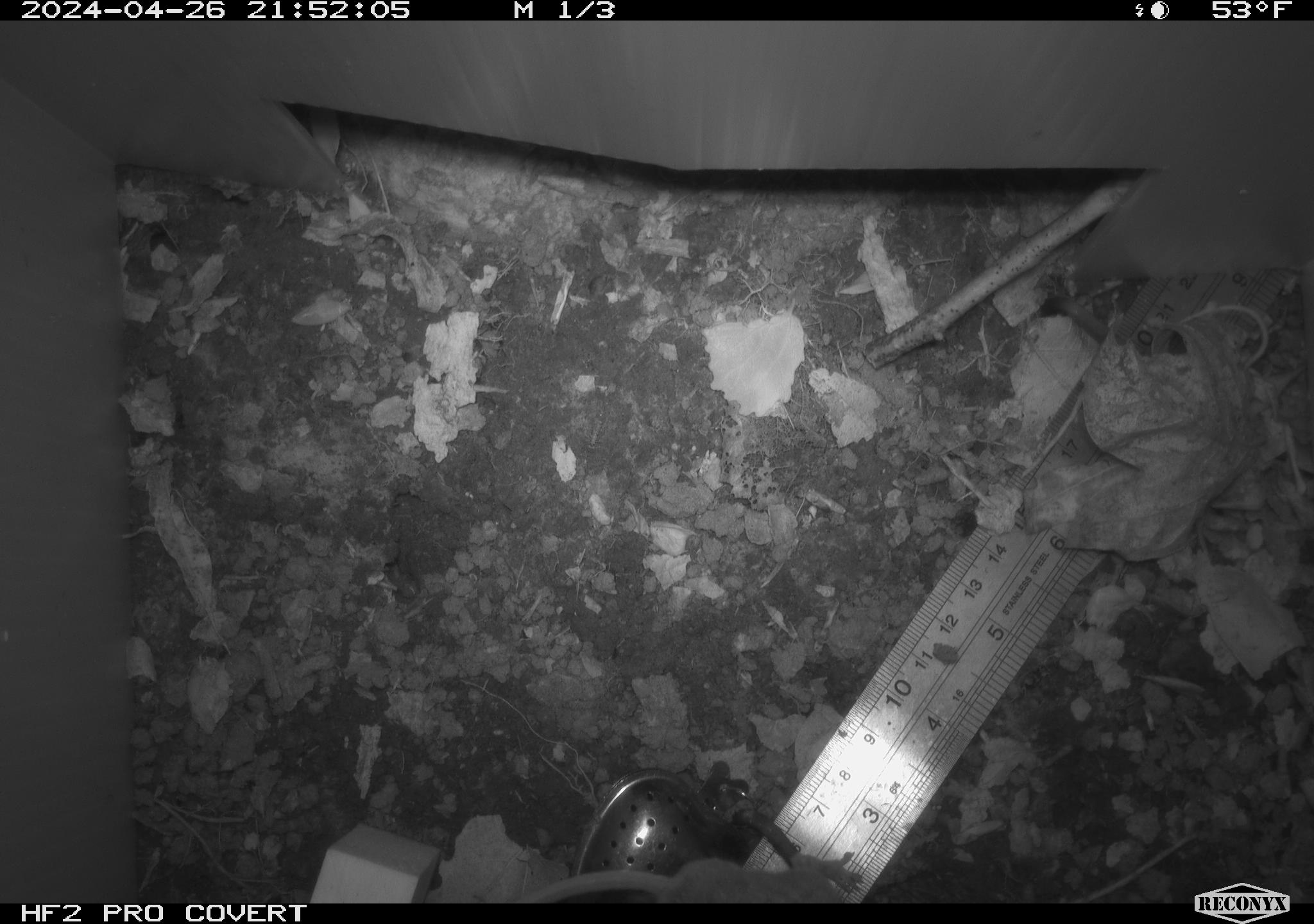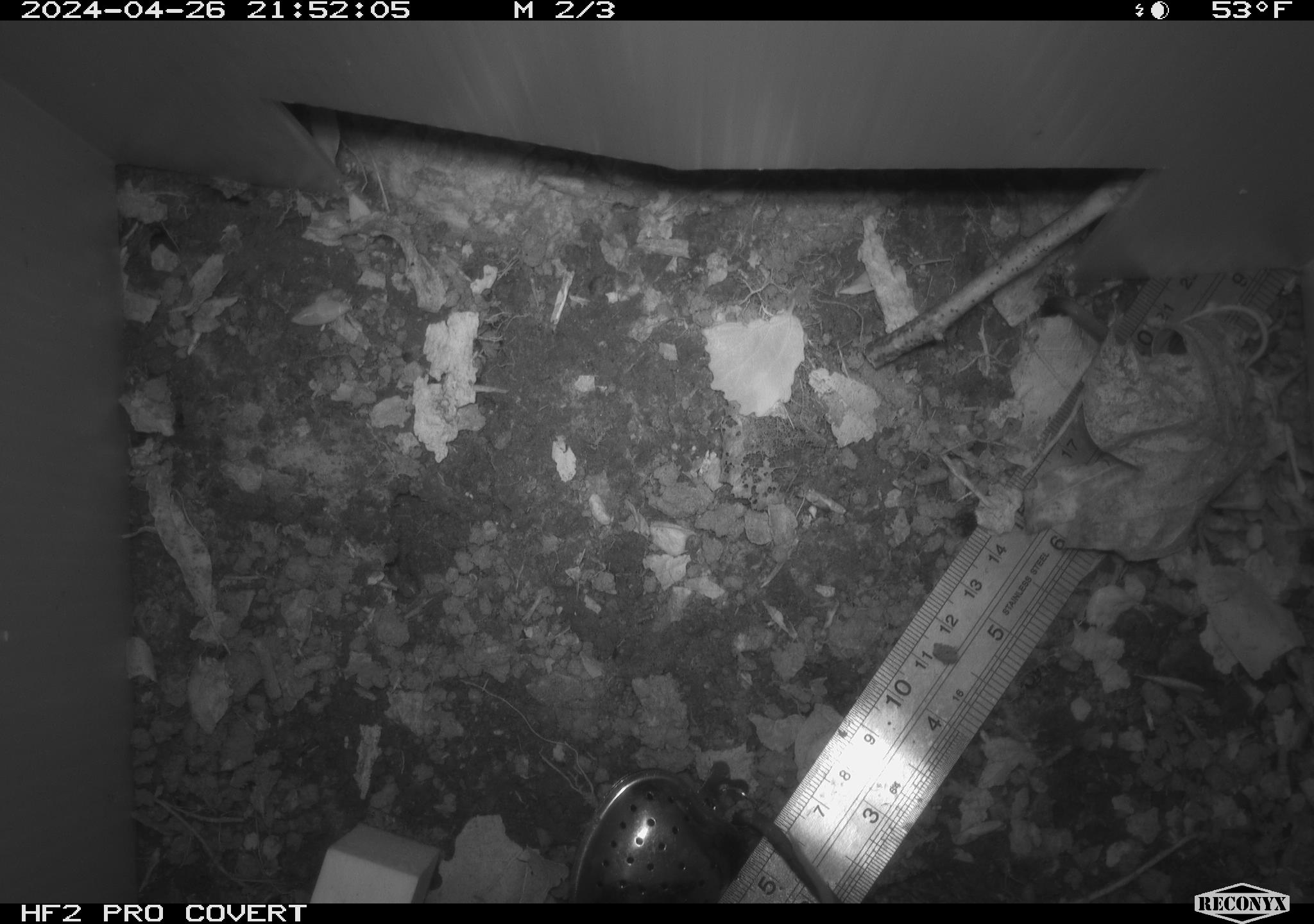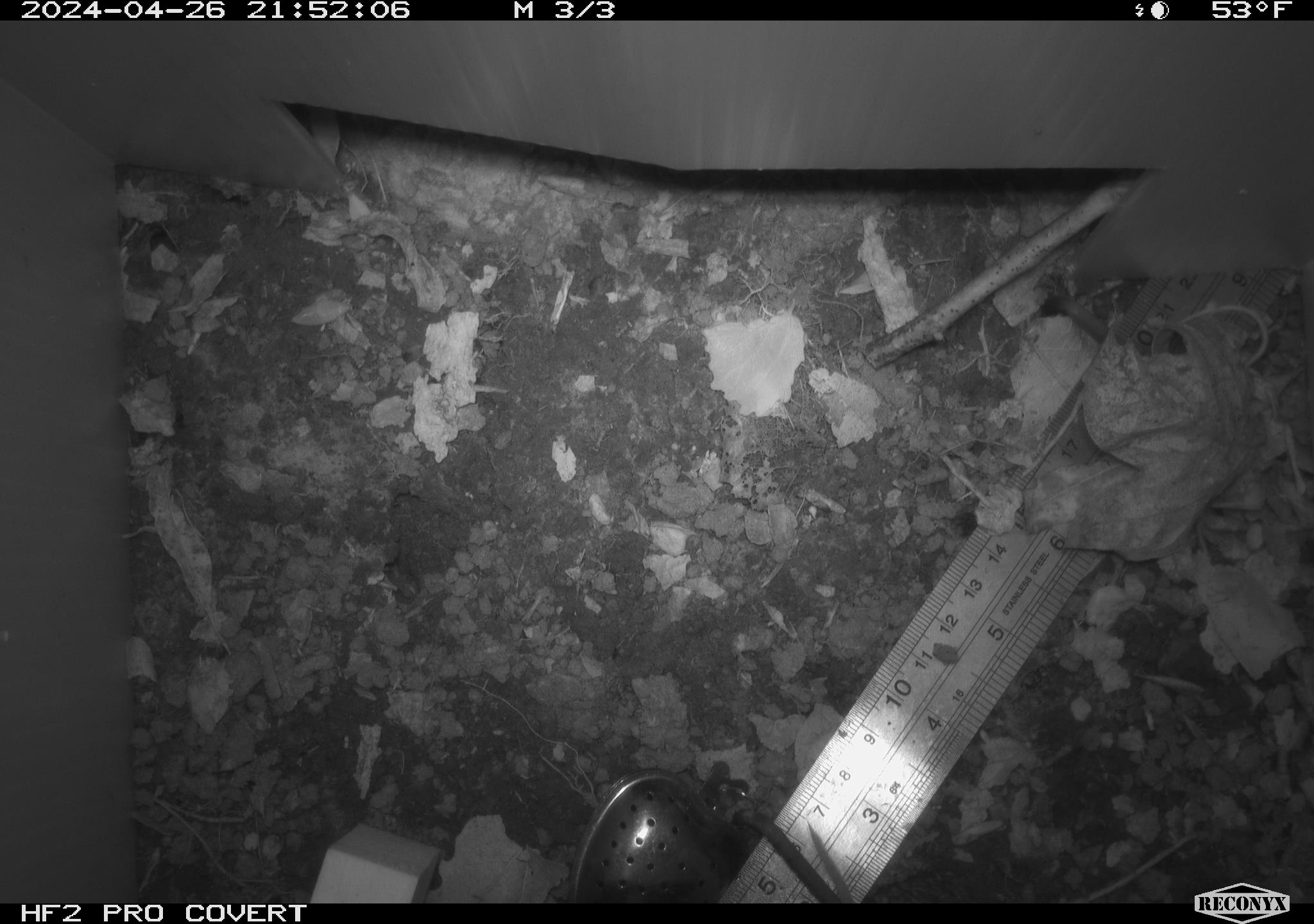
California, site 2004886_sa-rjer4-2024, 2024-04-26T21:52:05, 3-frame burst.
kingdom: Animalia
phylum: Chordata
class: Mammalia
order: Rodentia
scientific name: Rodentia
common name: mouse species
Mouse species (Rodentia).